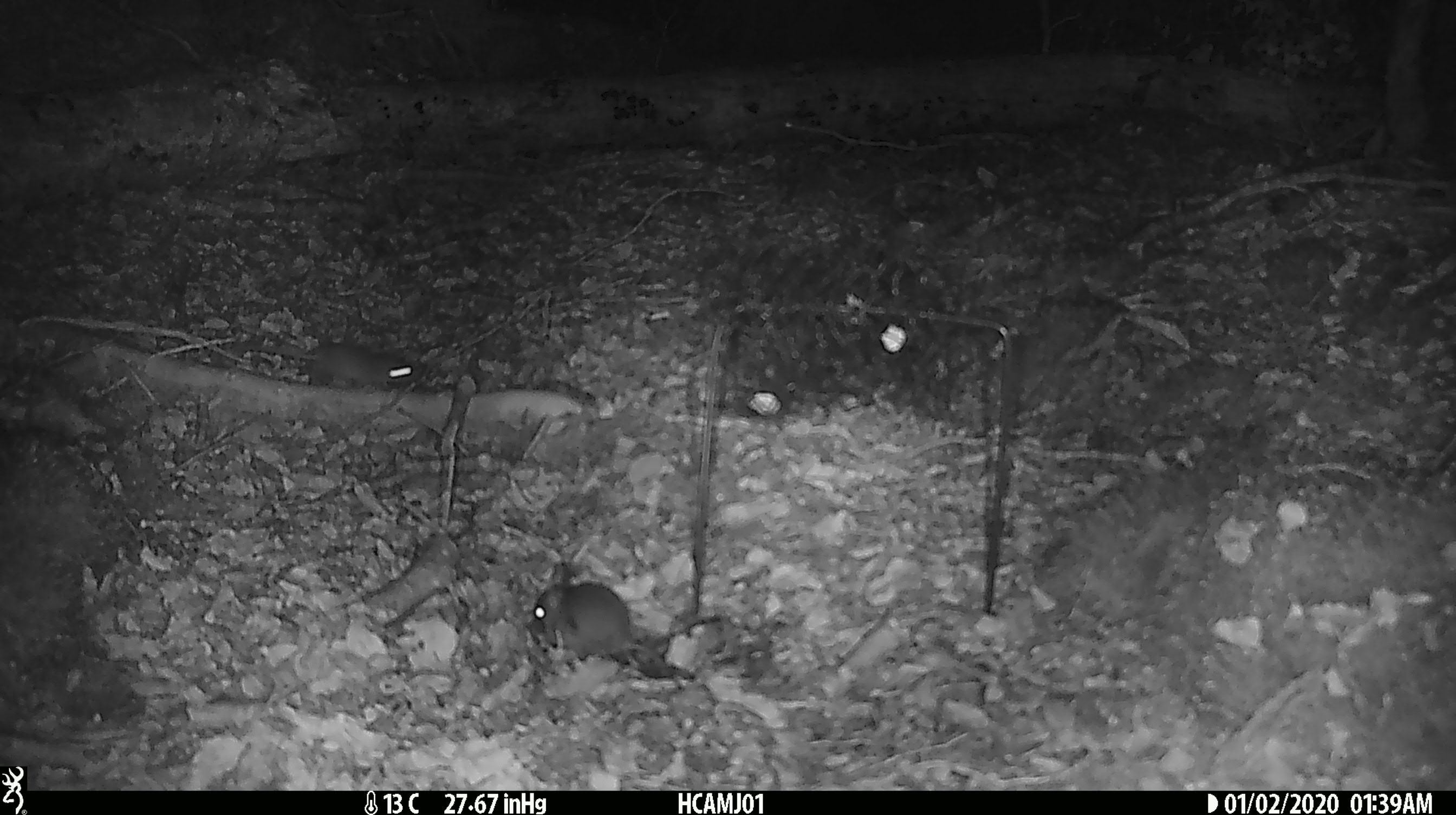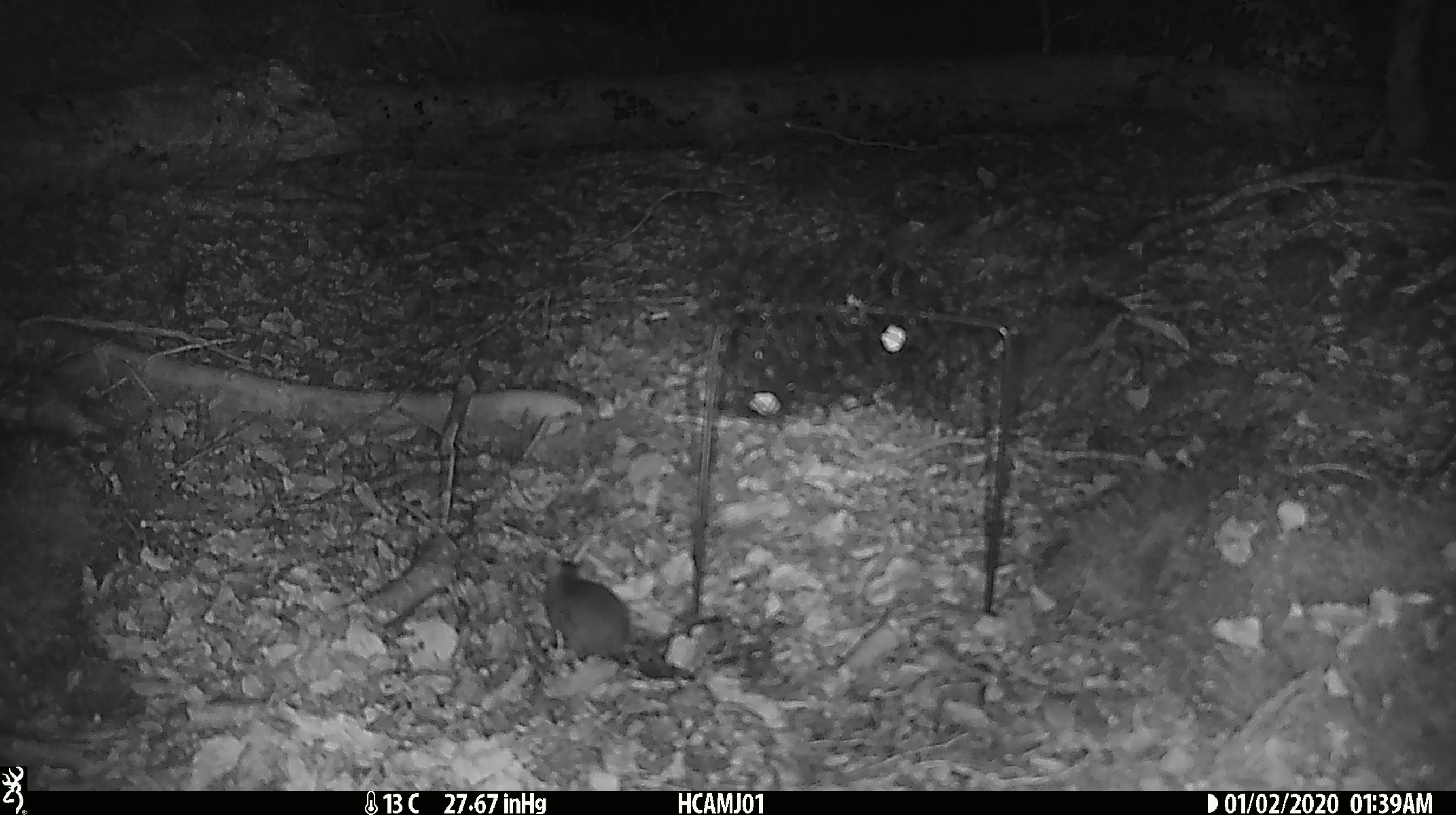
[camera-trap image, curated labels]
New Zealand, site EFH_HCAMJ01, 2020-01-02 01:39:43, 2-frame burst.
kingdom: Animalia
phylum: Chordata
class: Mammalia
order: Rodentia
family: Muridae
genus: Mus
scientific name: Mus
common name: mouse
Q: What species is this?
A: Mouse (Mus).